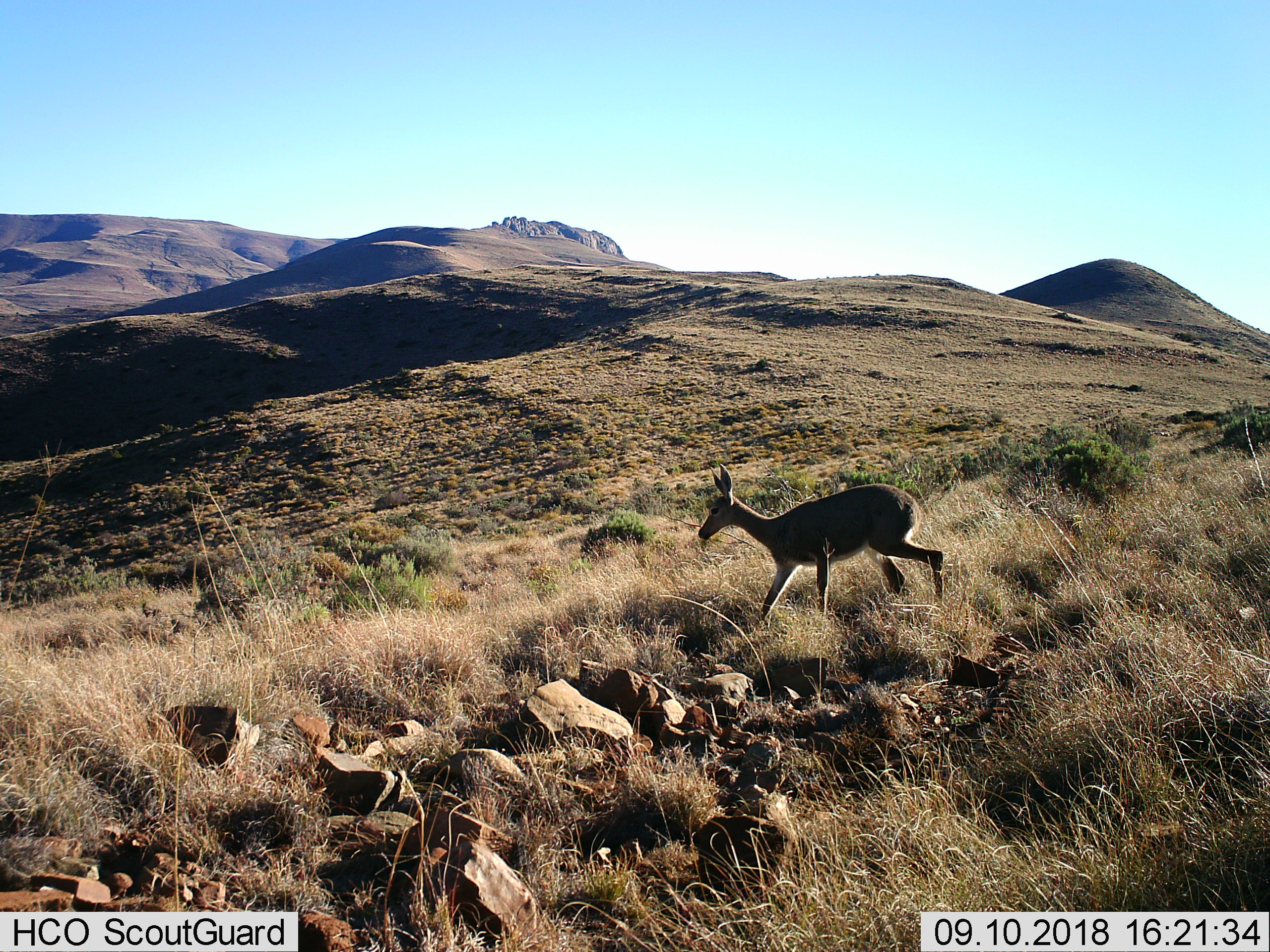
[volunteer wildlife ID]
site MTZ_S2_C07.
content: unidentified animal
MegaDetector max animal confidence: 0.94